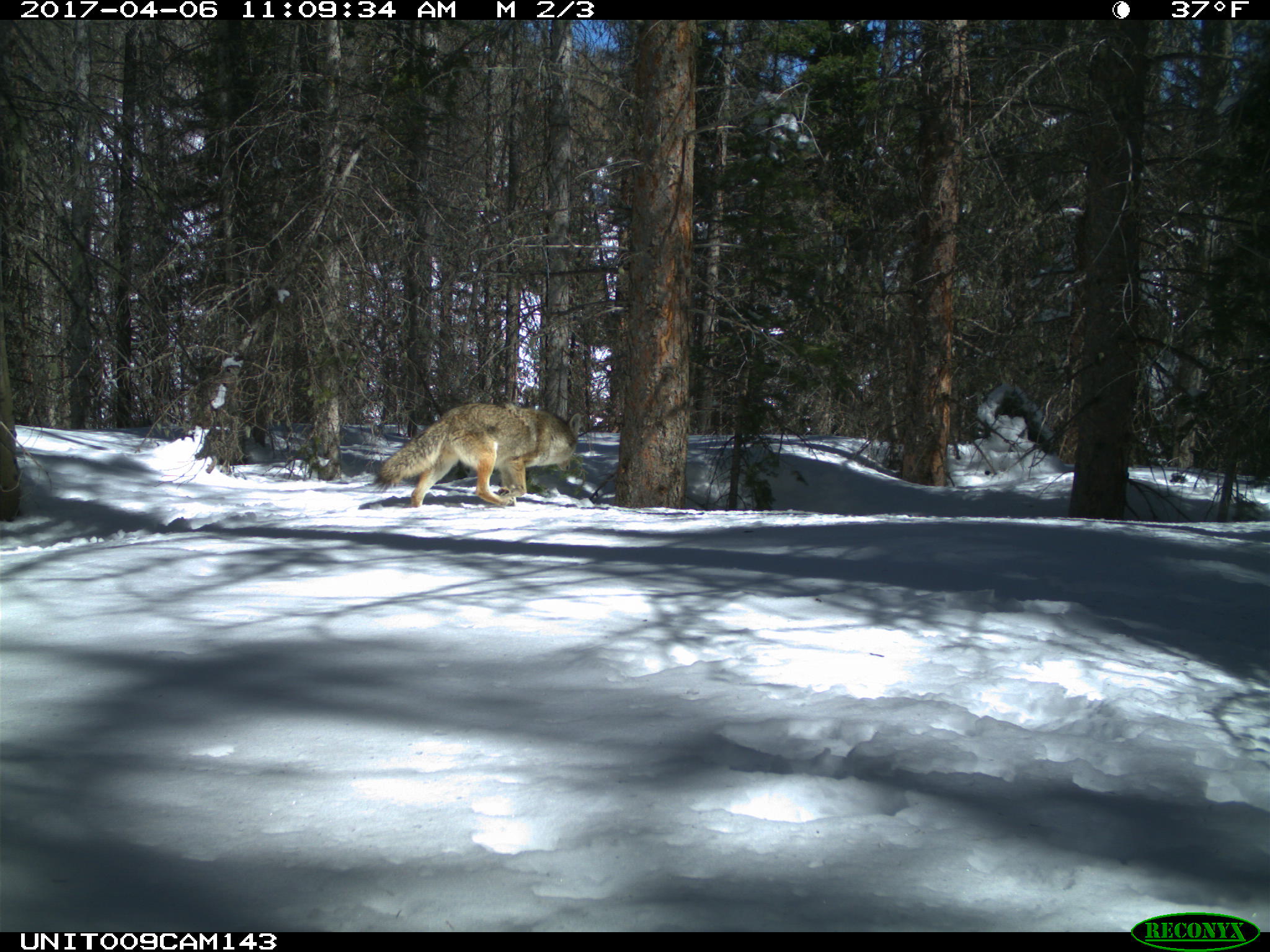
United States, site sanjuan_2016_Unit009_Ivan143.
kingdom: Animalia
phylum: Chordata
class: Mammalia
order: Carnivora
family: Canidae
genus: Canis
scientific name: Canis latrans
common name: coyote